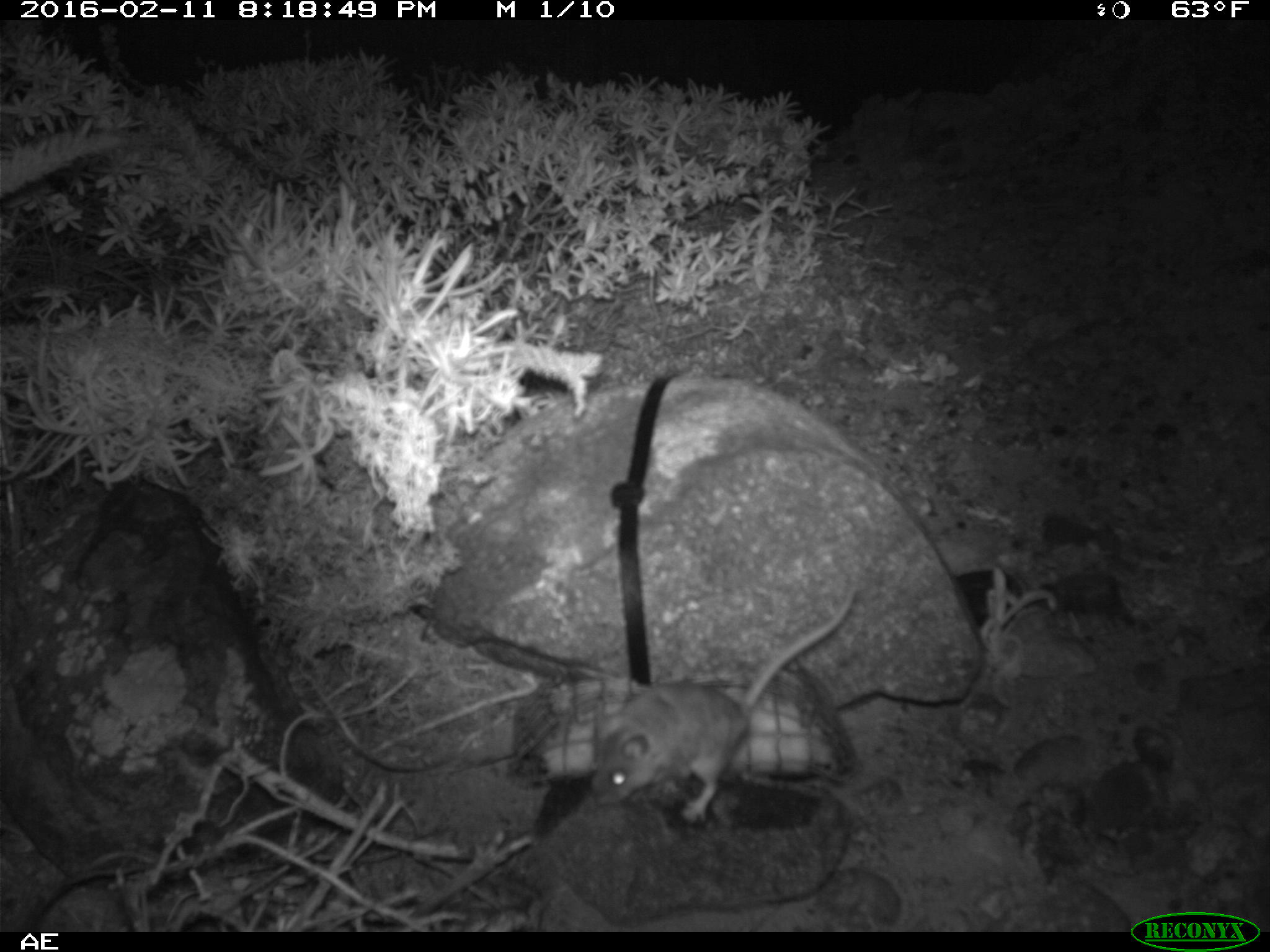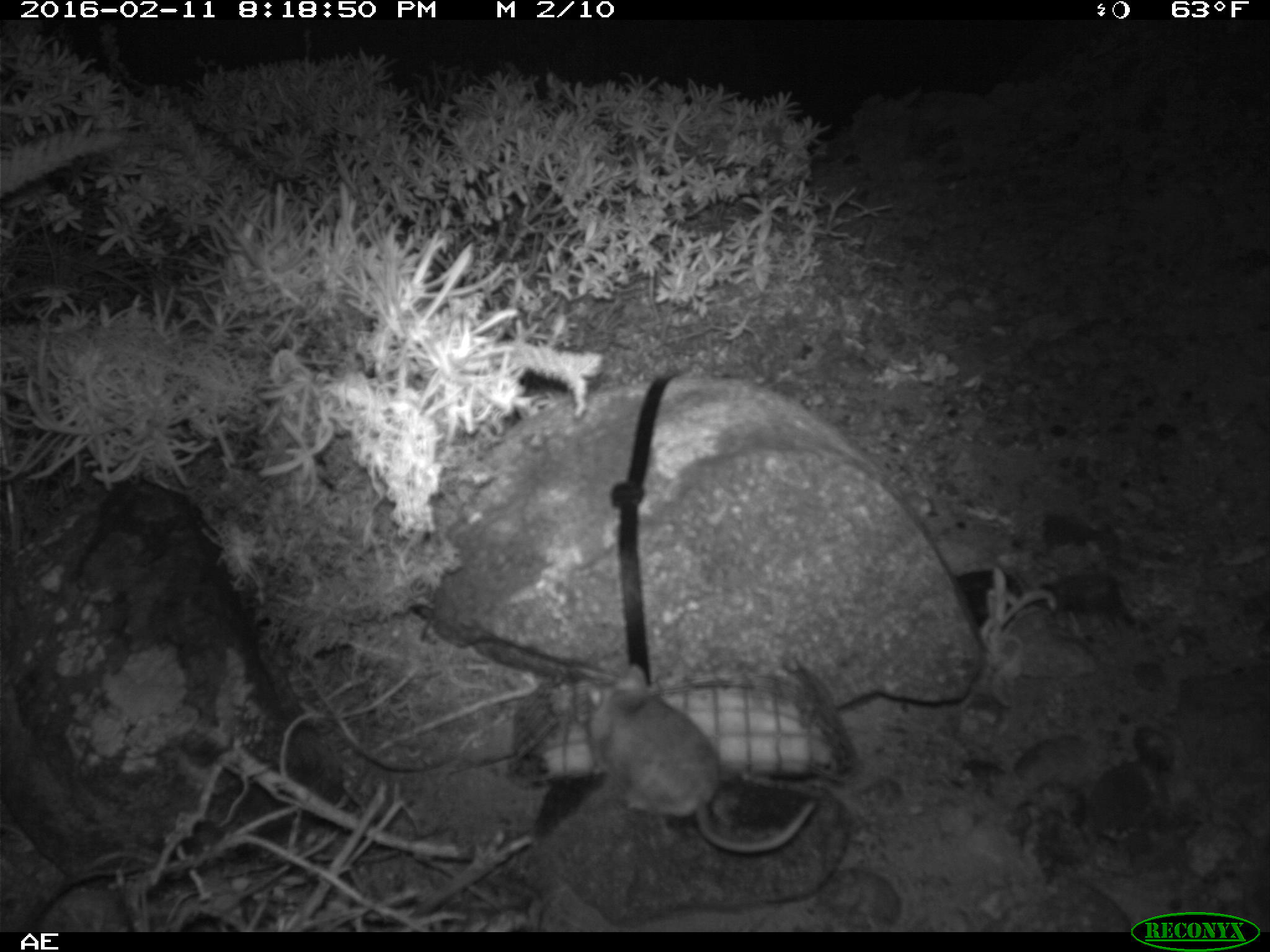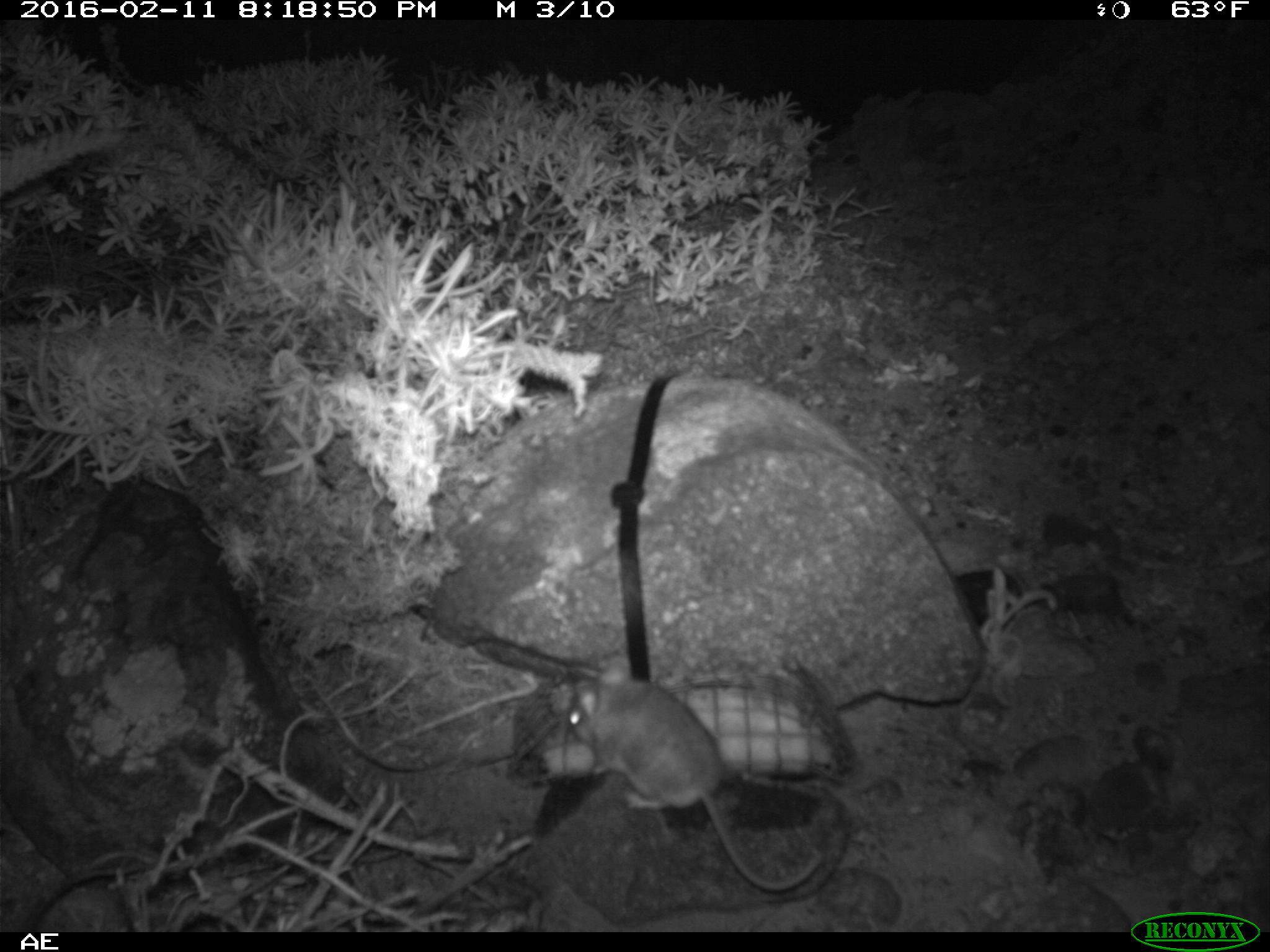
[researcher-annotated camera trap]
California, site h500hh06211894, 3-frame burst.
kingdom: Animalia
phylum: Chordata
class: Mammalia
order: Rodentia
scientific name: Rodentia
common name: rodent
Rodent (Rodentia).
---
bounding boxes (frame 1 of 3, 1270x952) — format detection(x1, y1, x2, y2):
rodent: detection(586, 583, 860, 826)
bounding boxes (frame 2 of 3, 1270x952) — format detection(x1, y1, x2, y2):
rodent: detection(585, 662, 814, 852)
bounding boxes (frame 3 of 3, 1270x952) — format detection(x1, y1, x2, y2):
rodent: detection(567, 662, 820, 891)